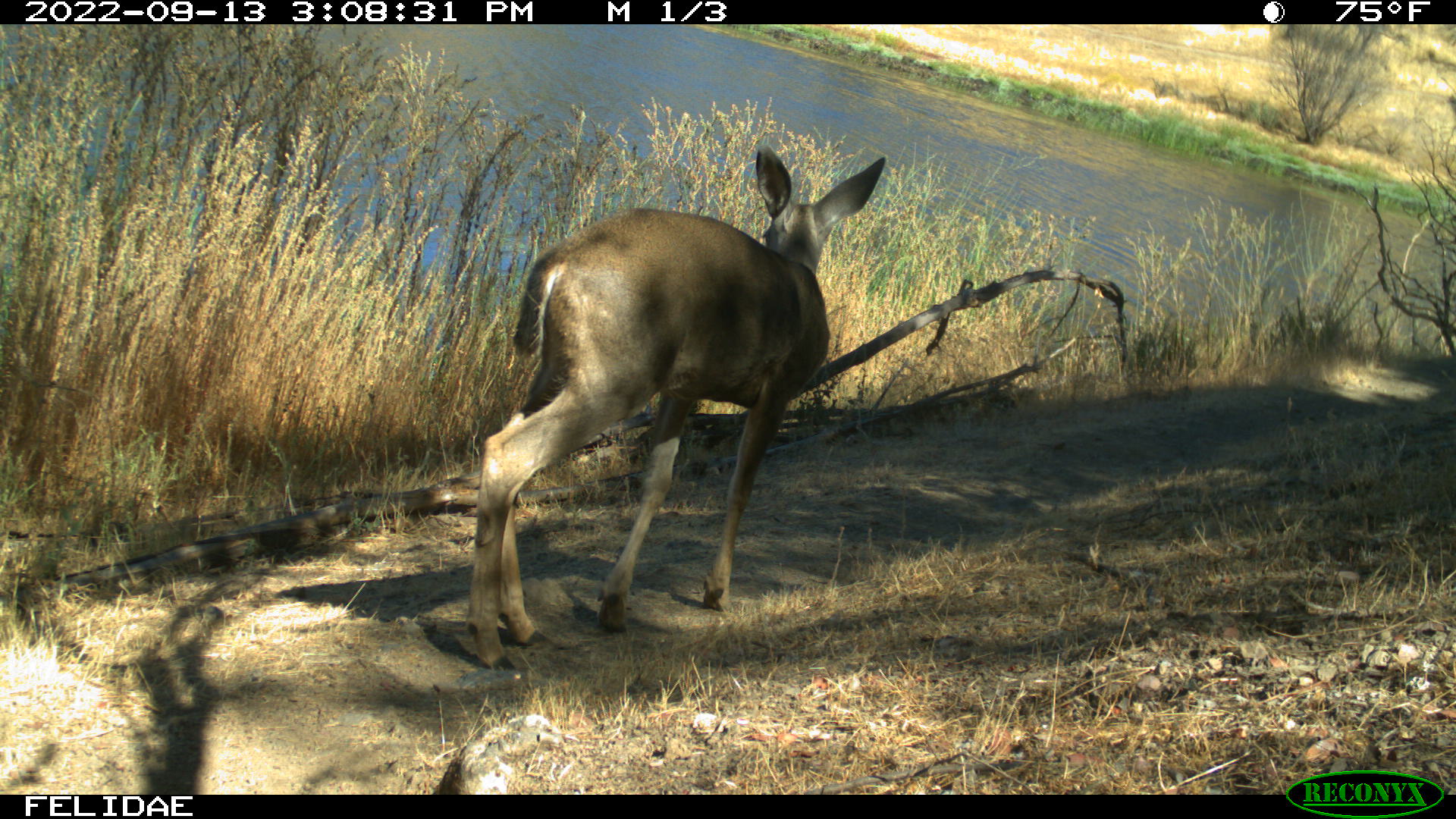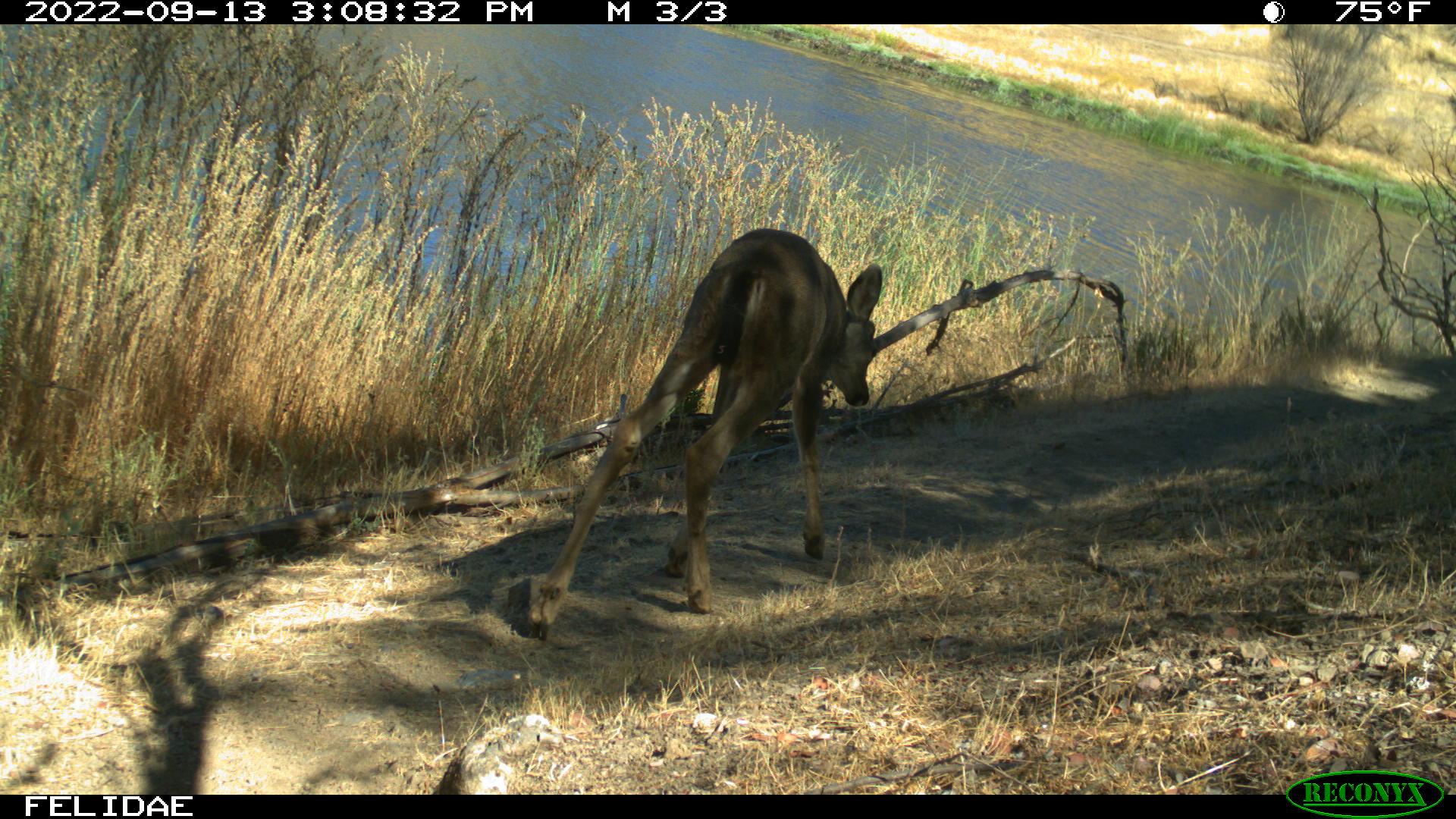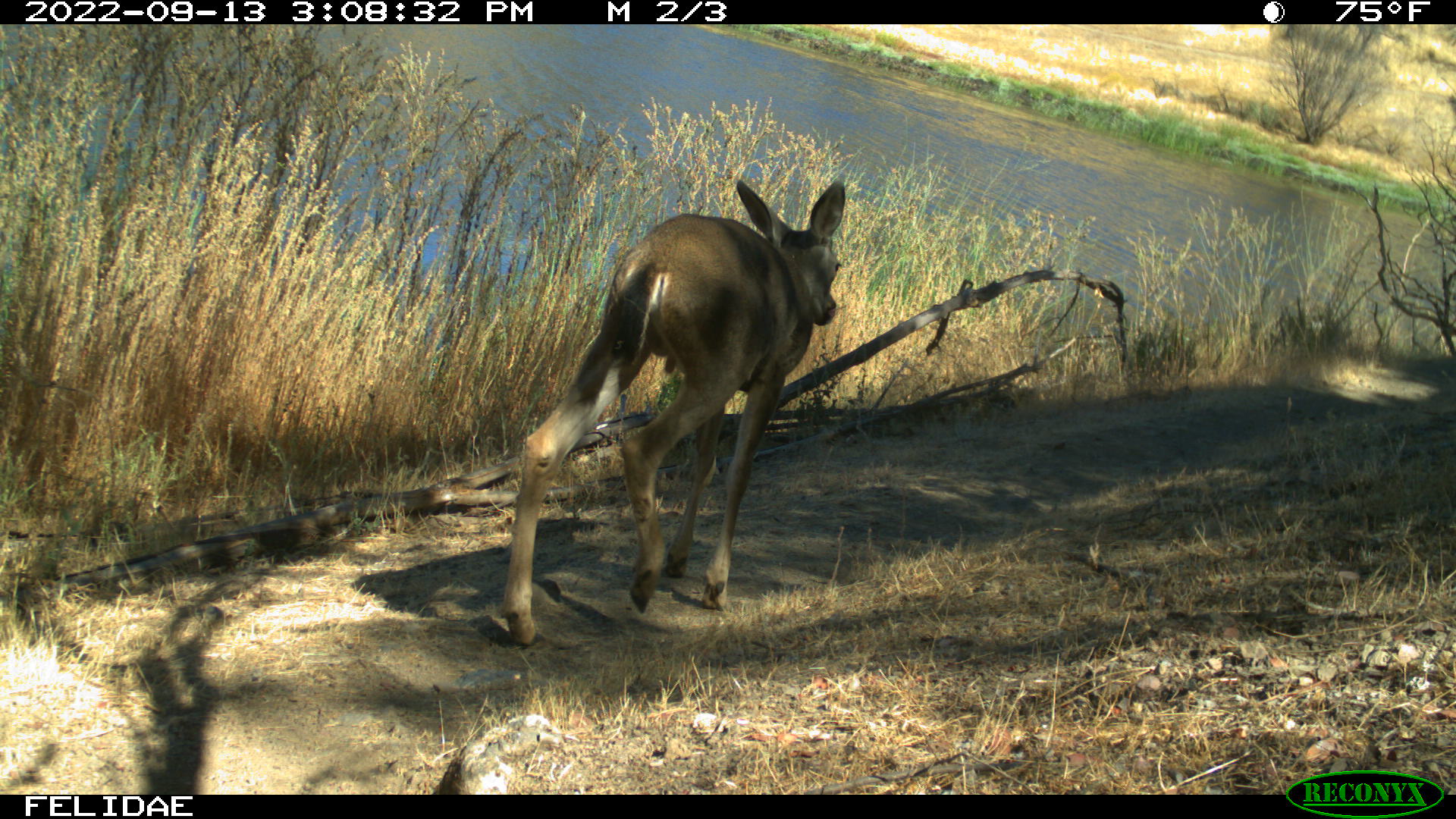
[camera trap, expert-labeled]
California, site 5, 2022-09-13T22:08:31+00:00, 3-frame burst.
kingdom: Animalia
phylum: Chordata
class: Mammalia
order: Artiodactyla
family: Cervidae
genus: Odocoileus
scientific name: Odocoileus hemionus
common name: mule deer